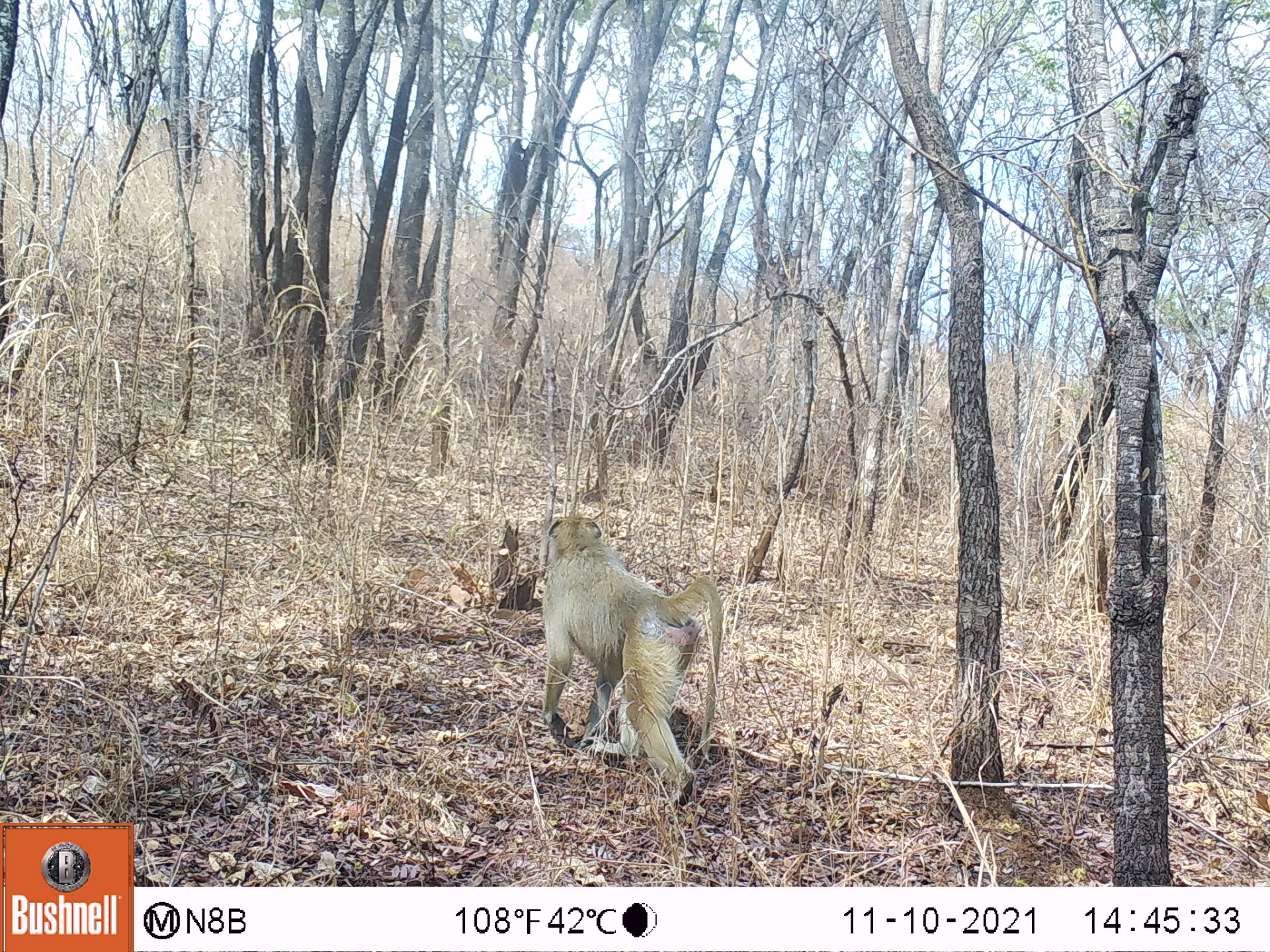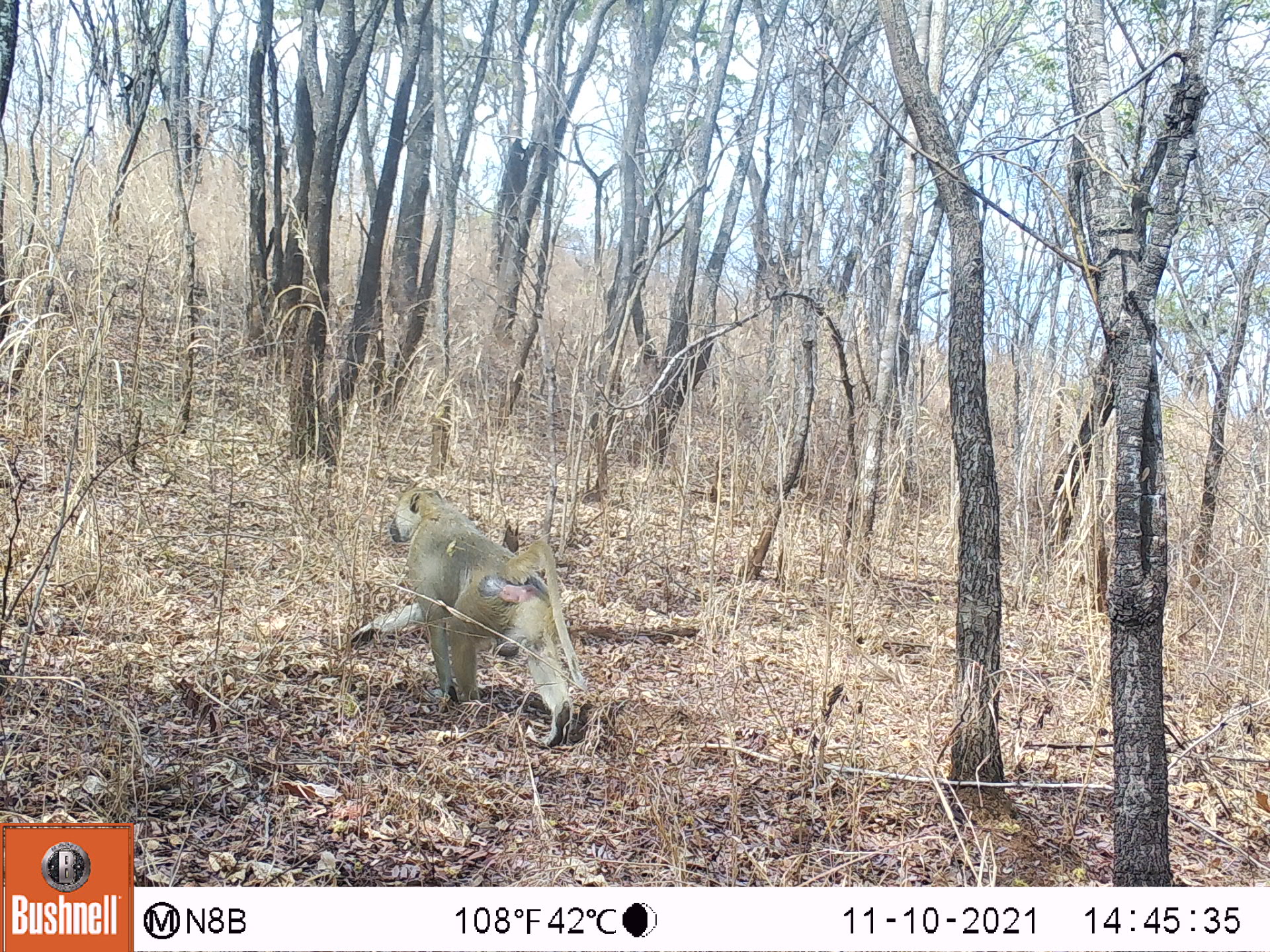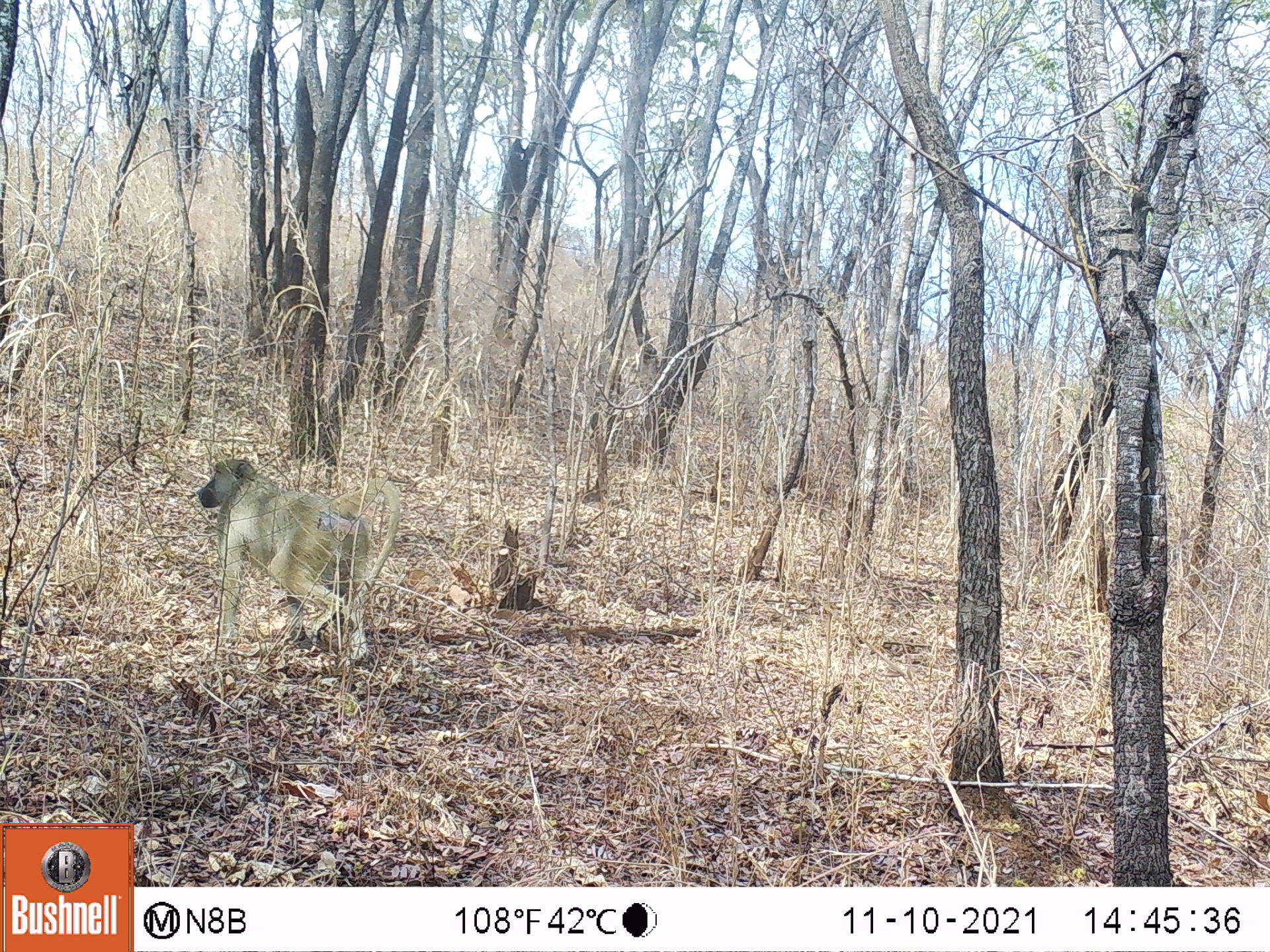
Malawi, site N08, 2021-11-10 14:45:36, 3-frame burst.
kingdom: Animalia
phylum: Chordata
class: Mammalia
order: Primates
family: Cercopithecidae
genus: Papio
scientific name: Papio cynocephalus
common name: yellow baboon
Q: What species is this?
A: Yellow baboon (Papio cynocephalus).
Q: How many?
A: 1.